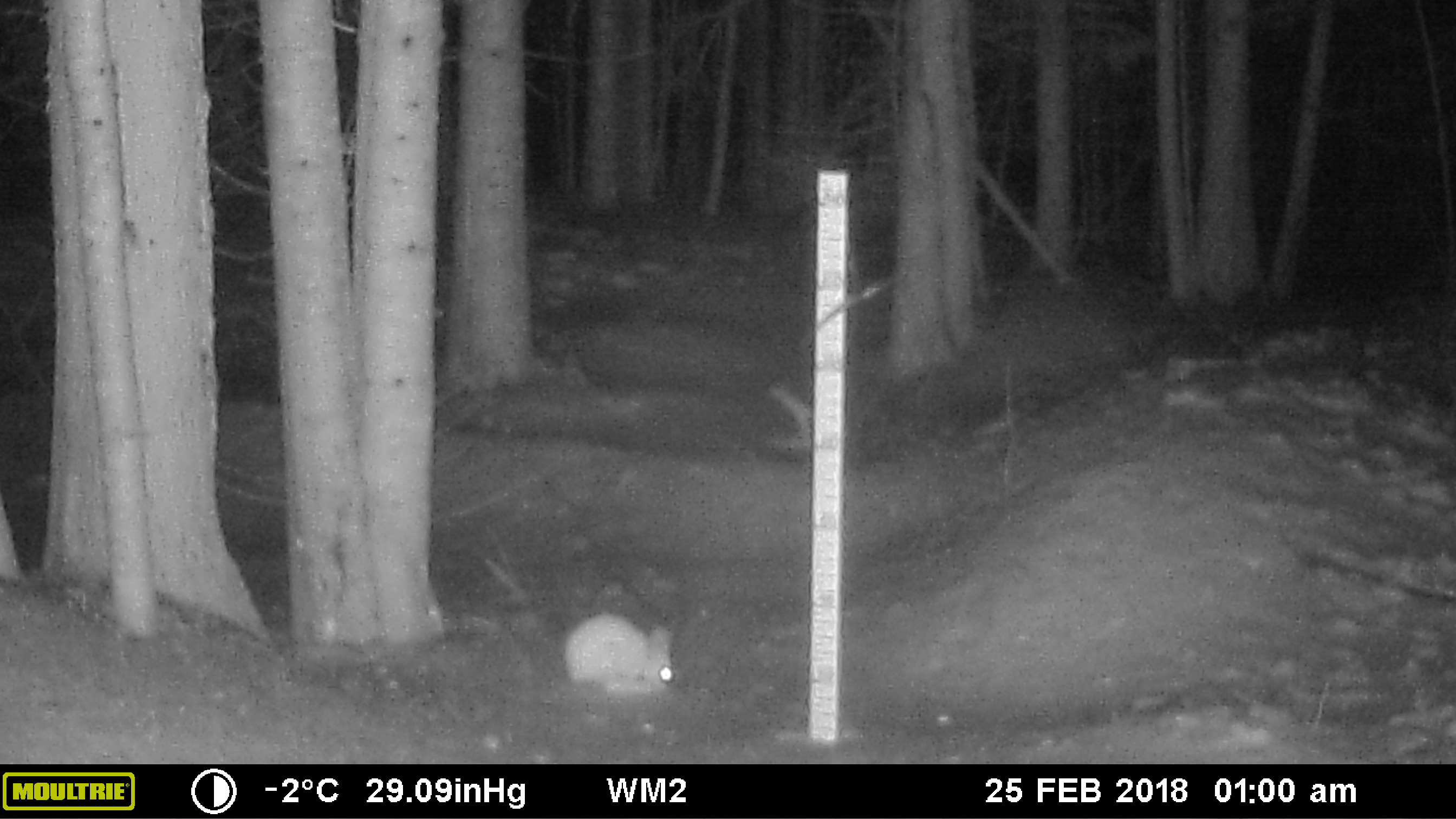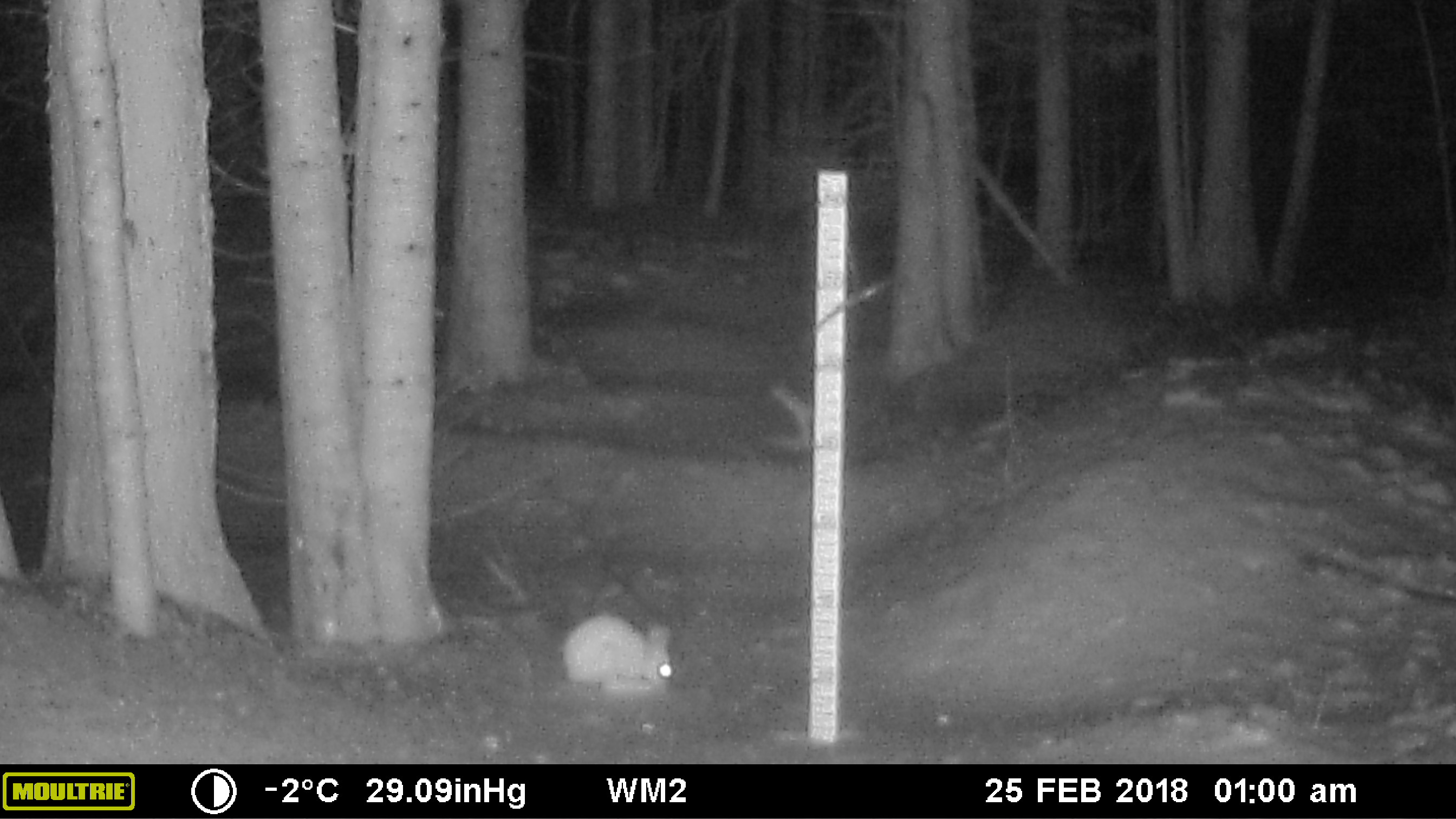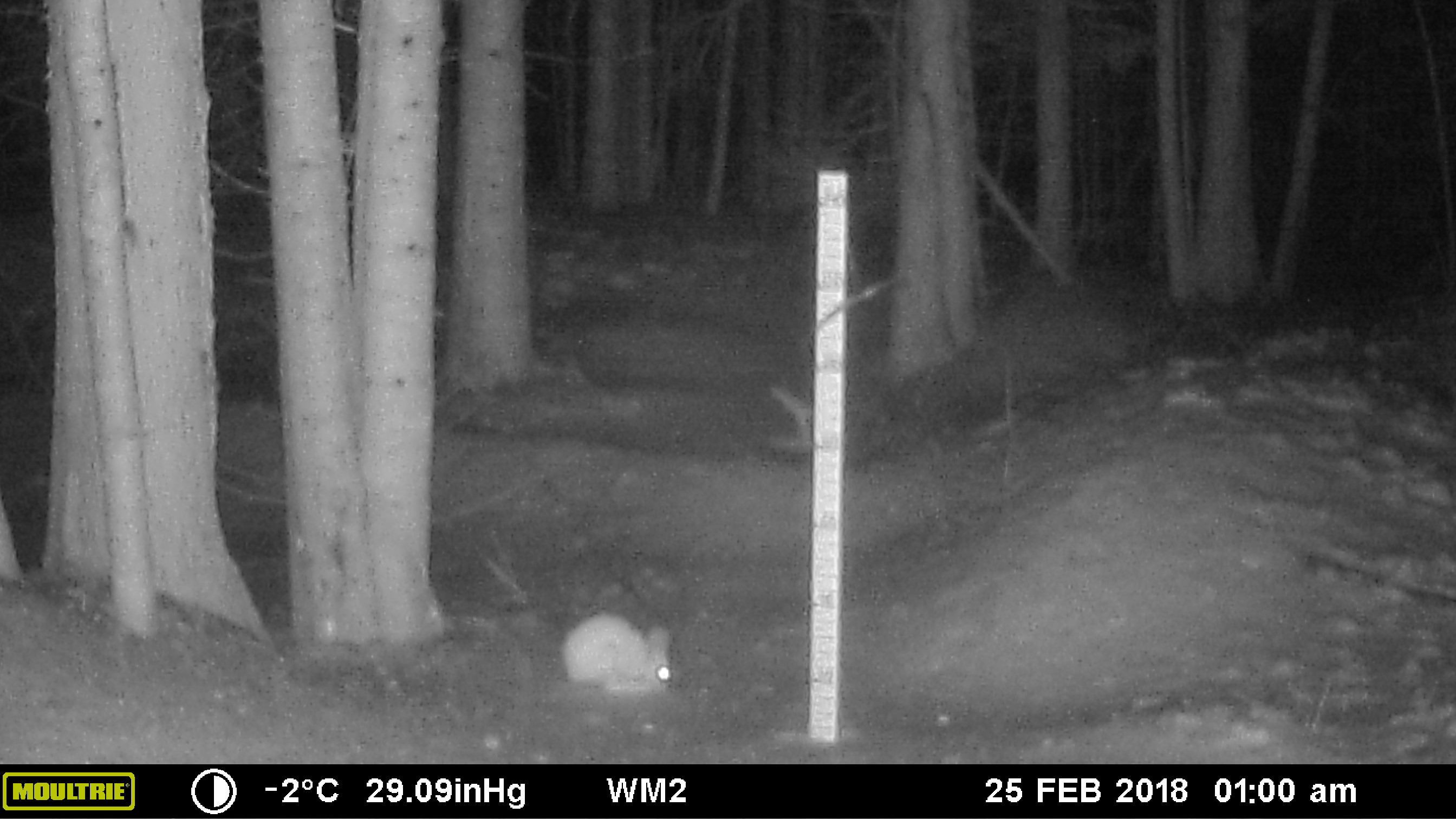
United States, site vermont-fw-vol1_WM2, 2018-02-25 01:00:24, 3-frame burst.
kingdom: Animalia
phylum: Chordata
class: Mammalia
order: Lagomorpha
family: Leporidae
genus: Lepus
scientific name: Lepus americanus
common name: snowshoe hare